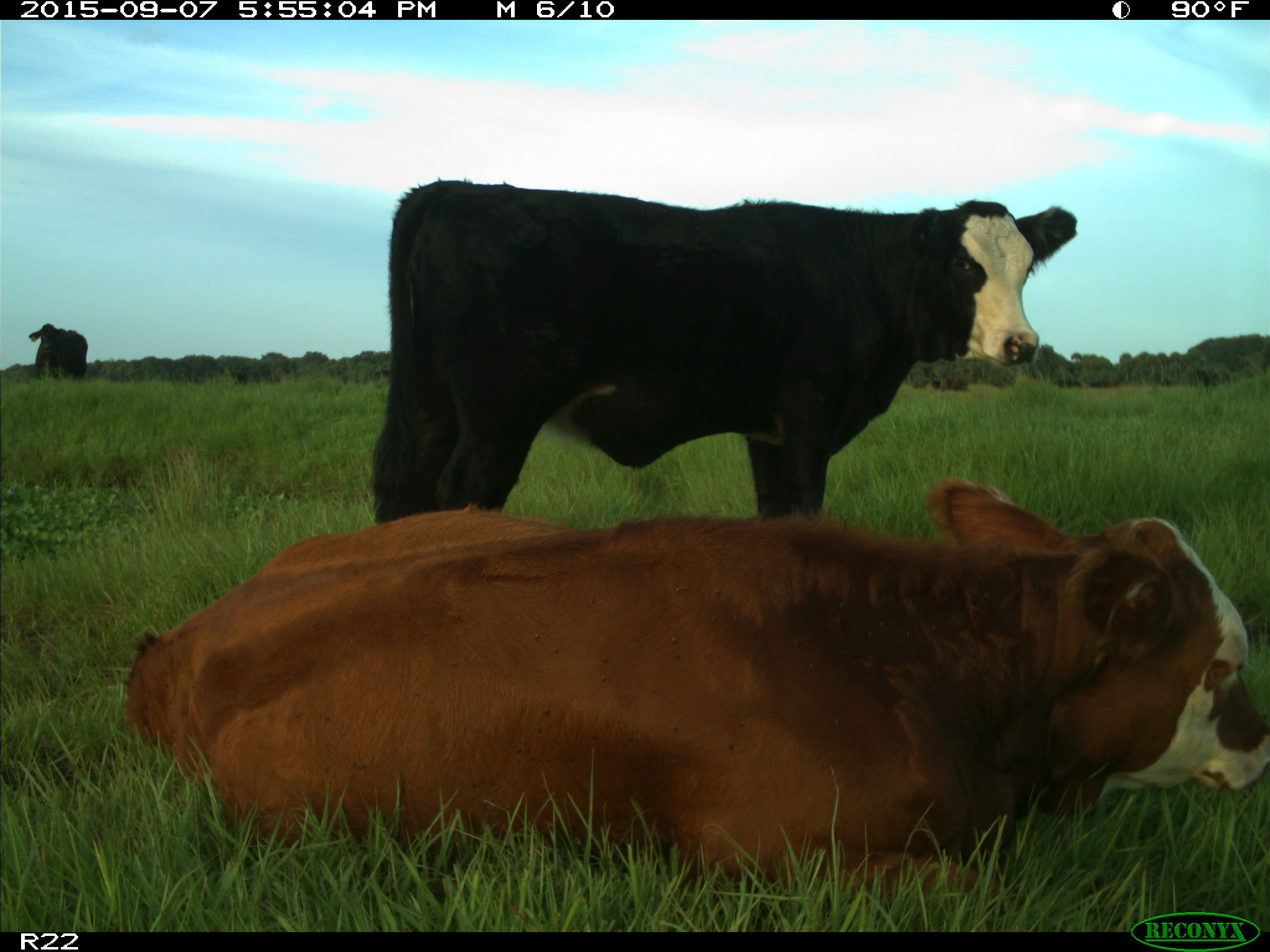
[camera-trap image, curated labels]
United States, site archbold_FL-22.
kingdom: Animalia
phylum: Chordata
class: Mammalia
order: Artiodactyla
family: Bovidae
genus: Bos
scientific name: Bos taurus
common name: domestic cow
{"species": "Bos taurus (domestic cow)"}